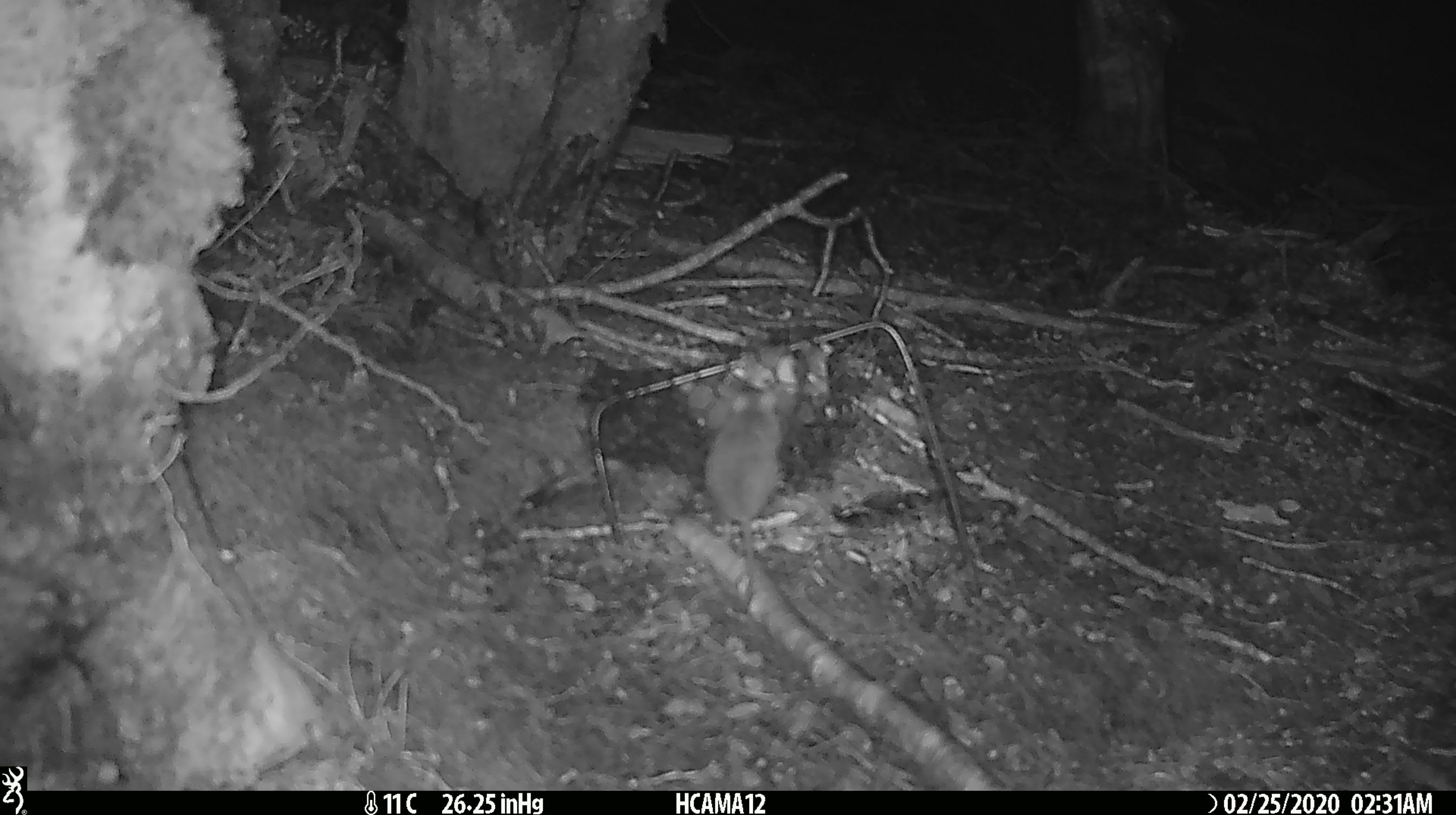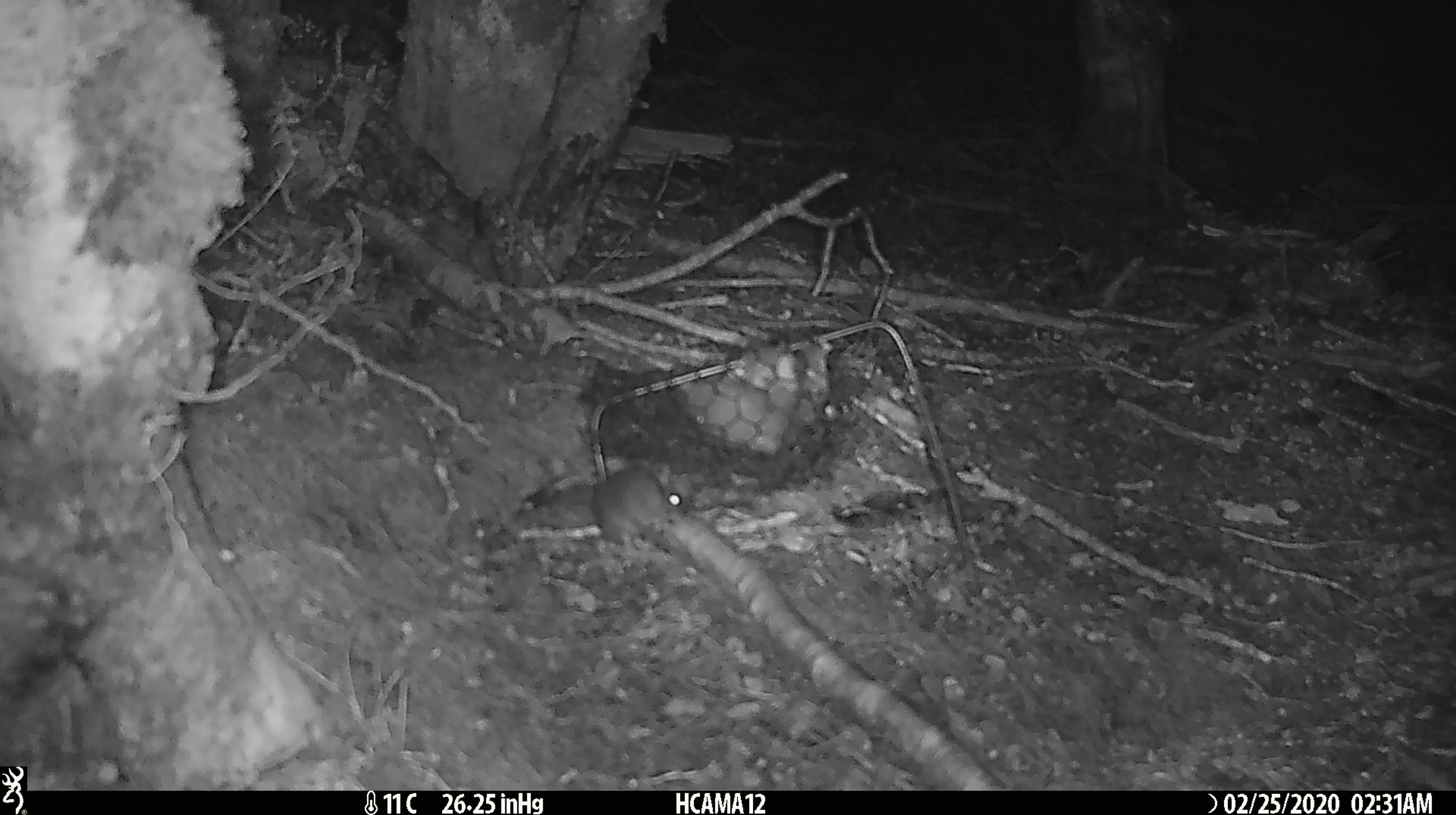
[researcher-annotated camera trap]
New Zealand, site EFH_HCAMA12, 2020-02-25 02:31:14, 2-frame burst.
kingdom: Animalia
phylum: Chordata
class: Mammalia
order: Rodentia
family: Muridae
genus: Mus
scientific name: Mus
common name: mouse